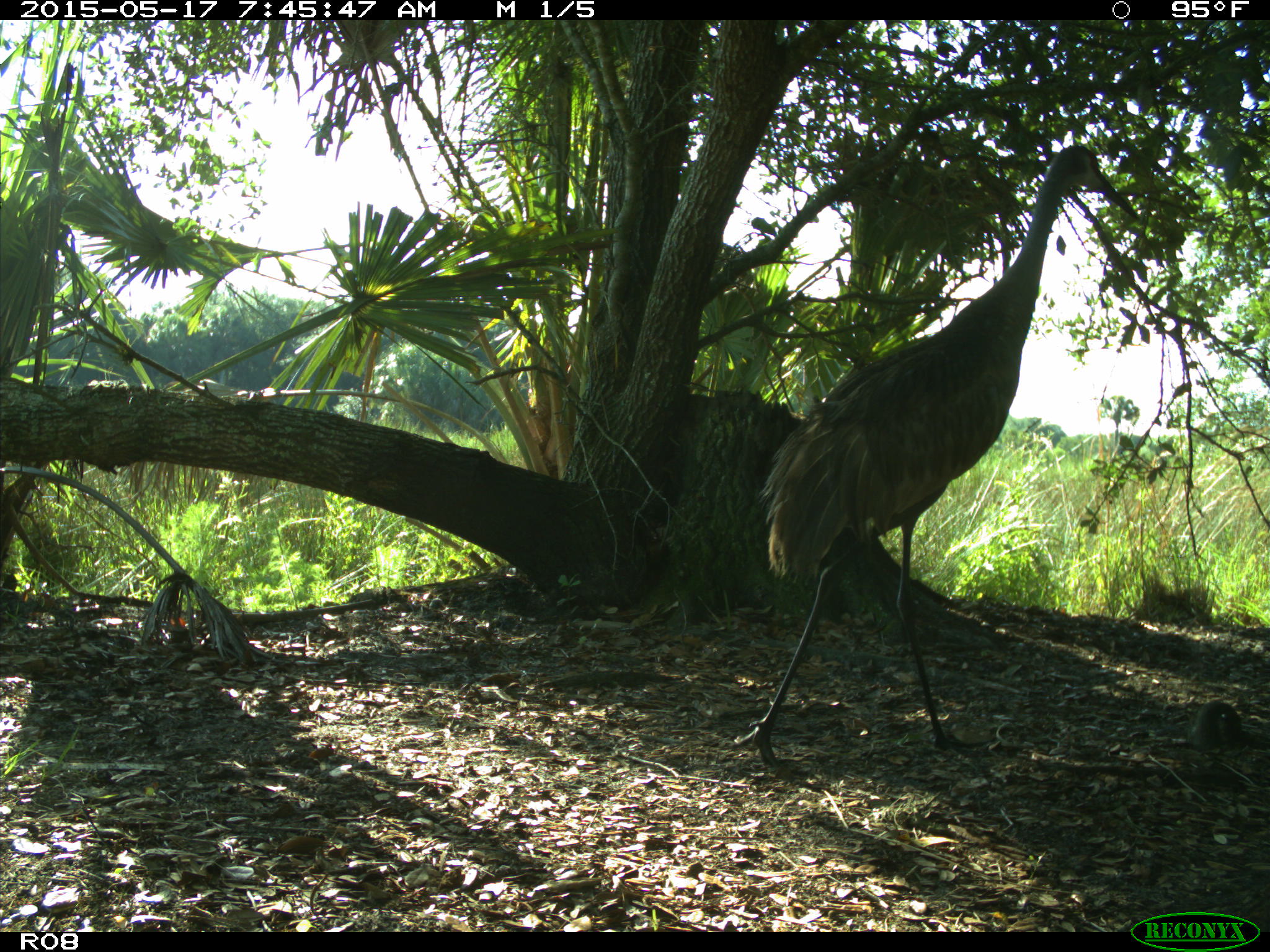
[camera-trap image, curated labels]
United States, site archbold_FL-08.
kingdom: Animalia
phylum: Chordata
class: Aves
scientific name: Aves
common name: birds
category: unidentified bird